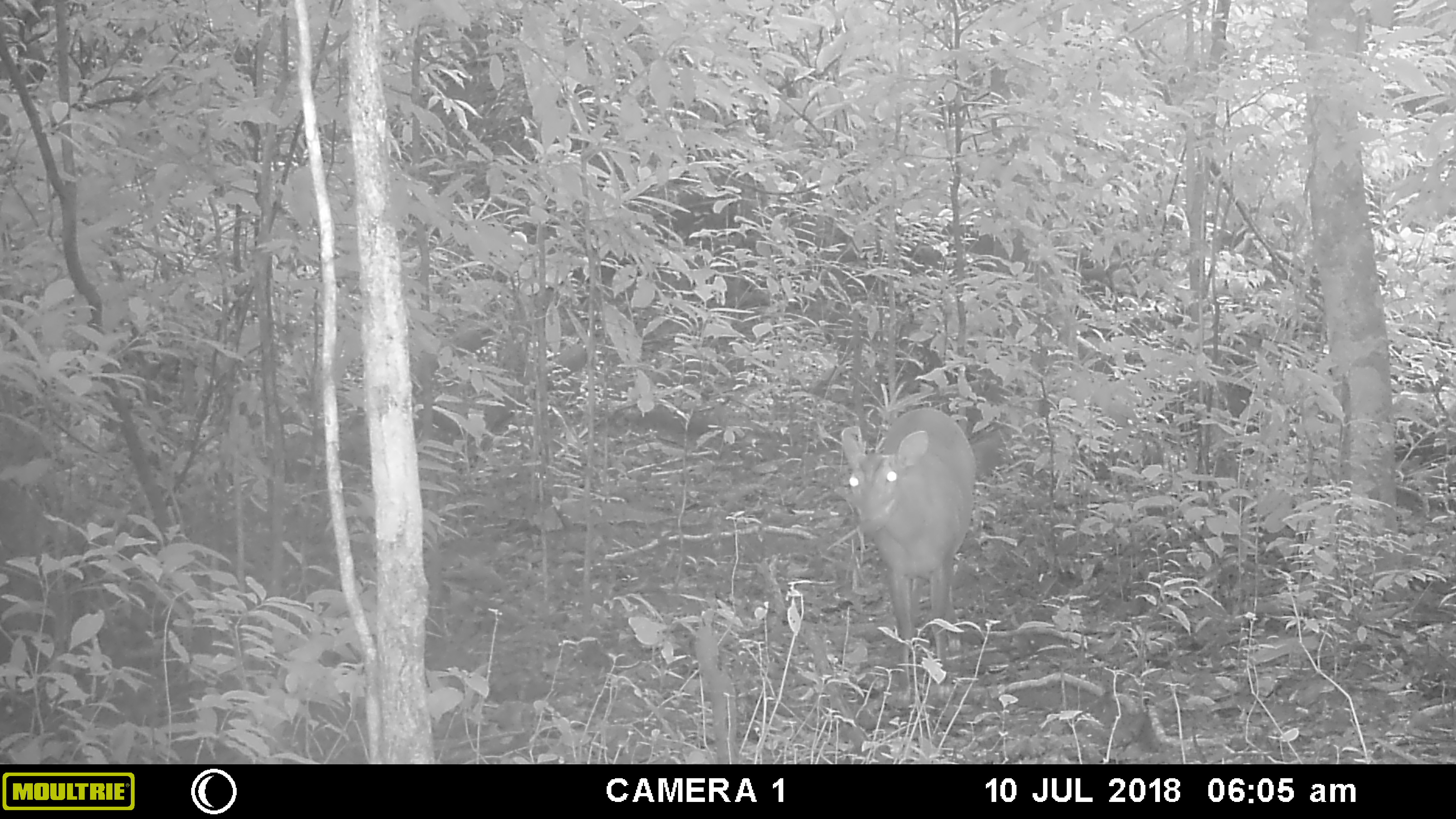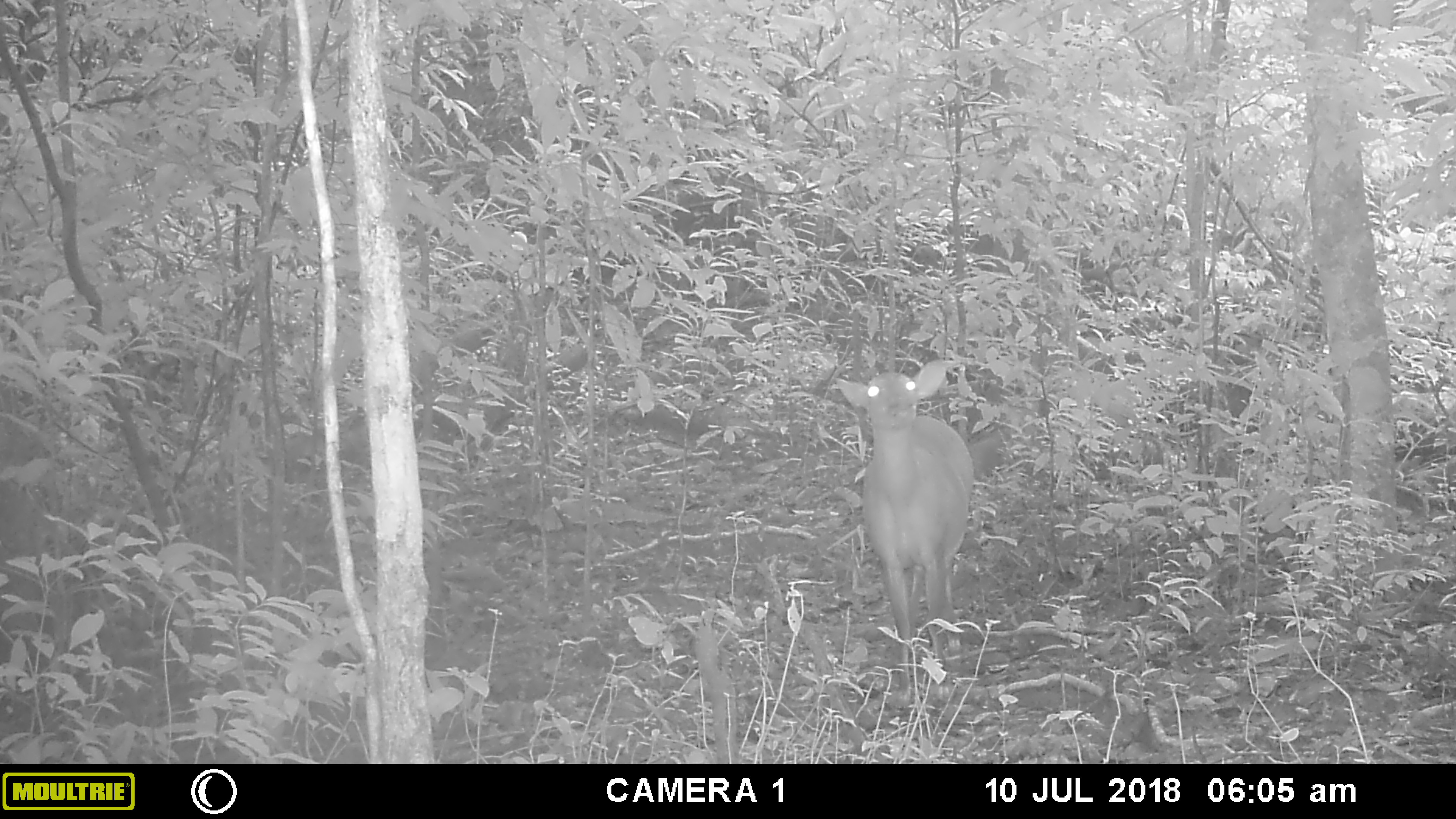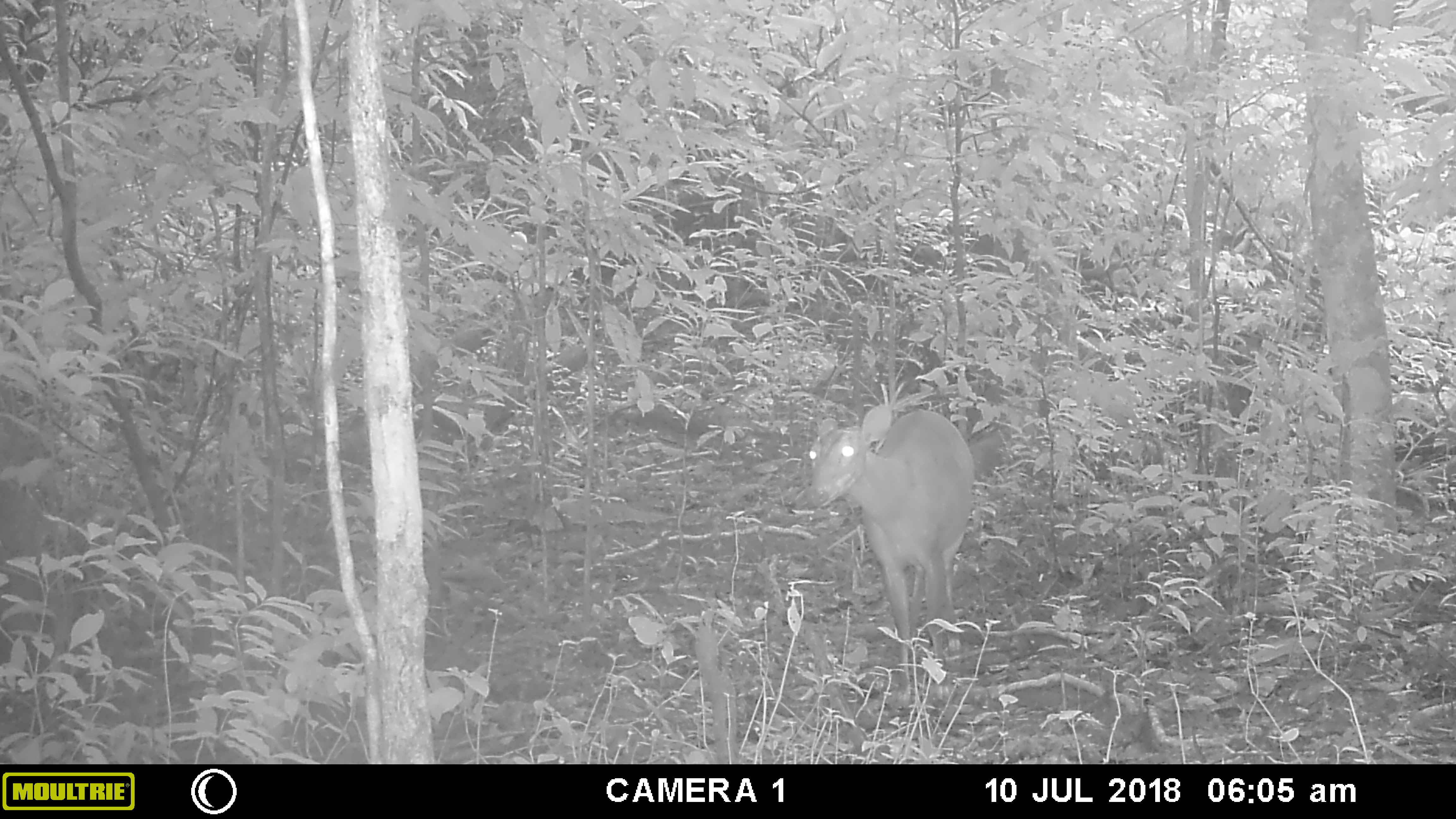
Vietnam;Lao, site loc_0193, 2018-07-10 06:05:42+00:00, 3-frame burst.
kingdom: Animalia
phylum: Chordata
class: Mammalia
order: Artiodactyla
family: Cervidae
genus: Muntiacus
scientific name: Muntiacus vuquangensis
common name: large-antlered muntjac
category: large antlered muntjac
Large antlered muntjac (large-antlered muntjac) (Muntiacus vuquangensis). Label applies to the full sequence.